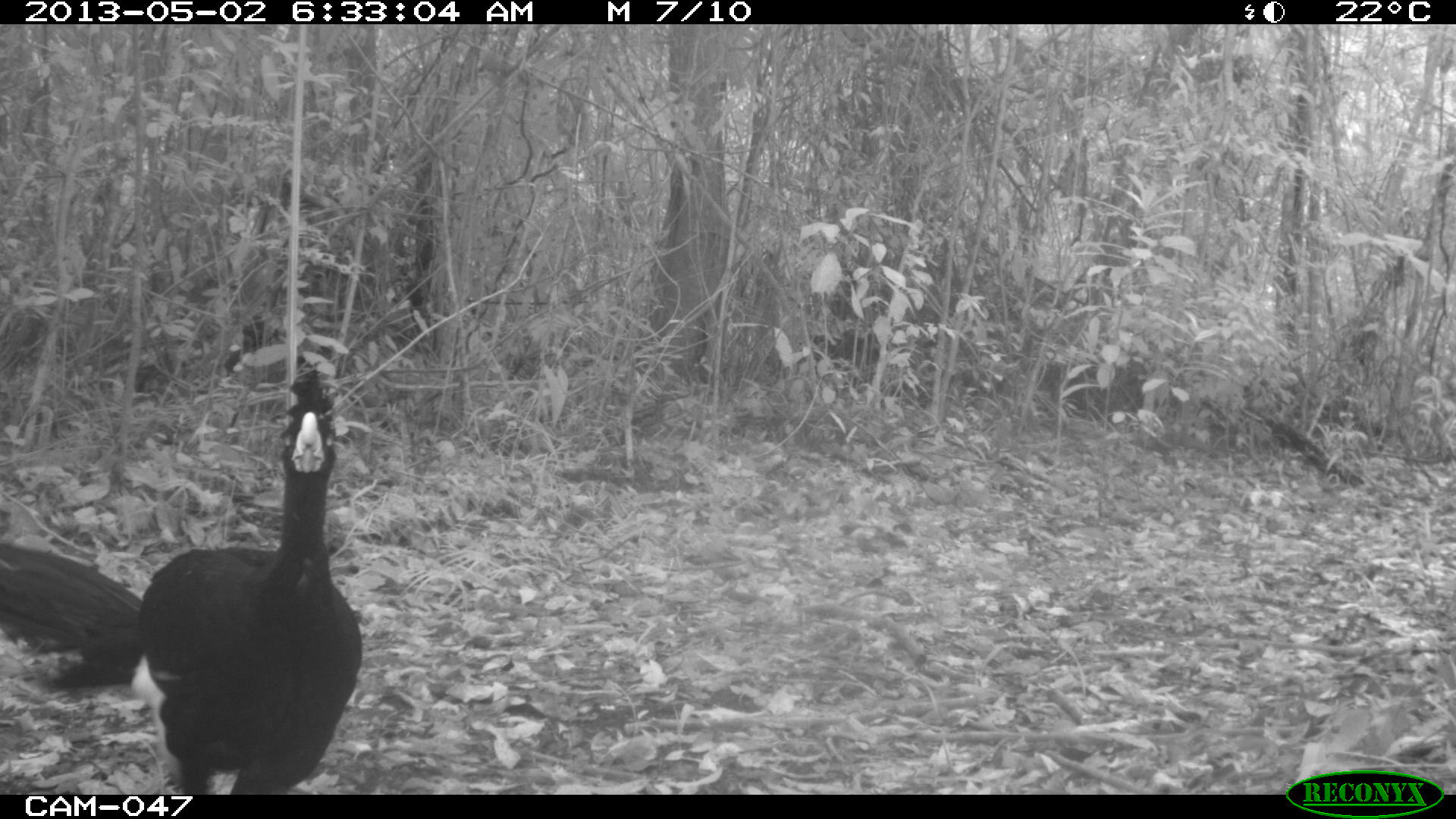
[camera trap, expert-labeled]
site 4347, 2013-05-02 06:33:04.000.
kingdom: Animalia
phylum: Chordata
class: Aves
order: Galliformes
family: Cracidae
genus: Crax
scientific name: Crax rubra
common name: great curassow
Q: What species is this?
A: Crax rubra (great curassow).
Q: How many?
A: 1.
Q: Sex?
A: Male.